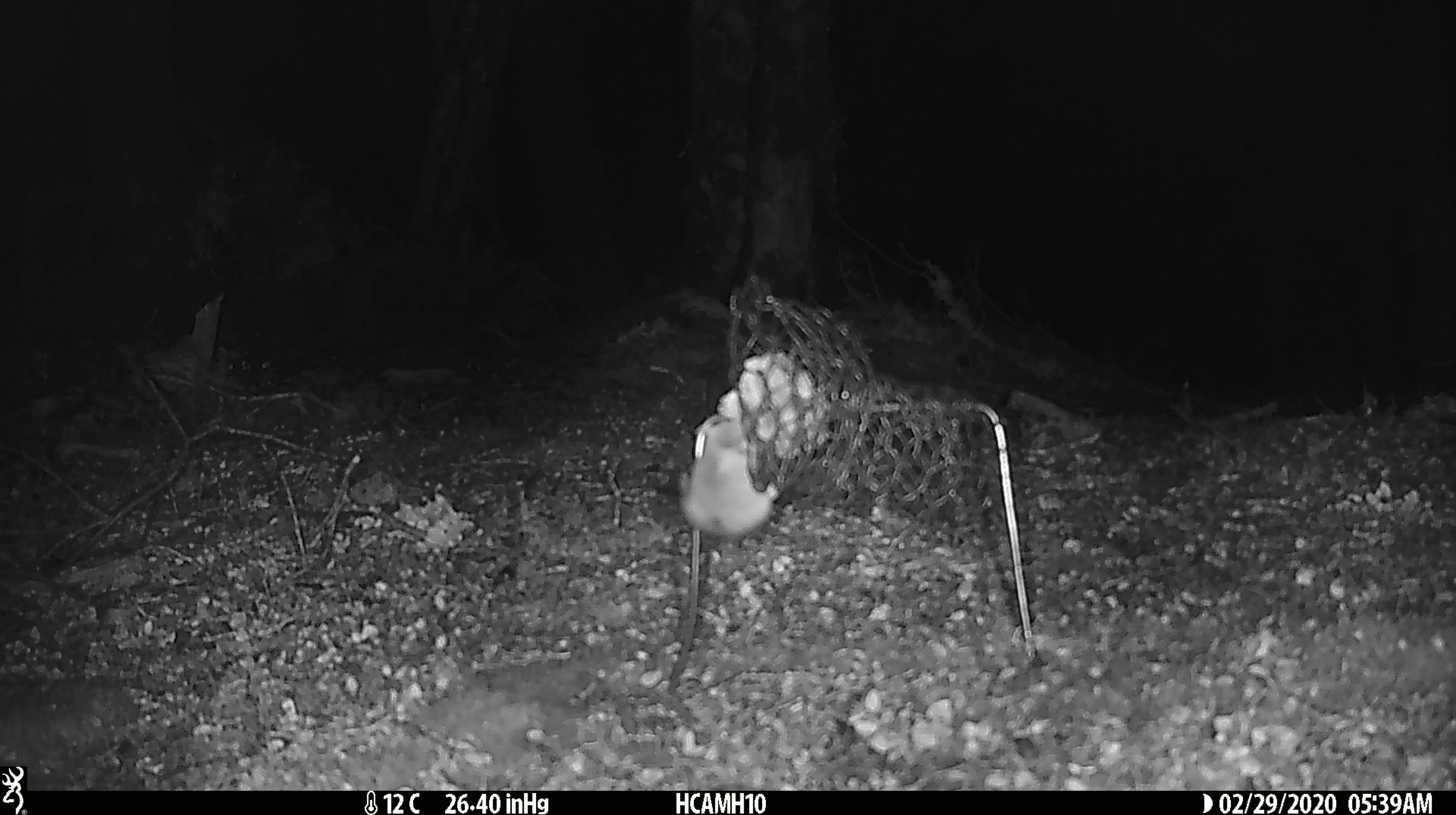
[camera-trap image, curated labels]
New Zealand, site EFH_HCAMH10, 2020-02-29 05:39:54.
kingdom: Animalia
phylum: Chordata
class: Mammalia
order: Rodentia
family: Muridae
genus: Mus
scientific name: Mus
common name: mouse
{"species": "mouse (Mus)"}